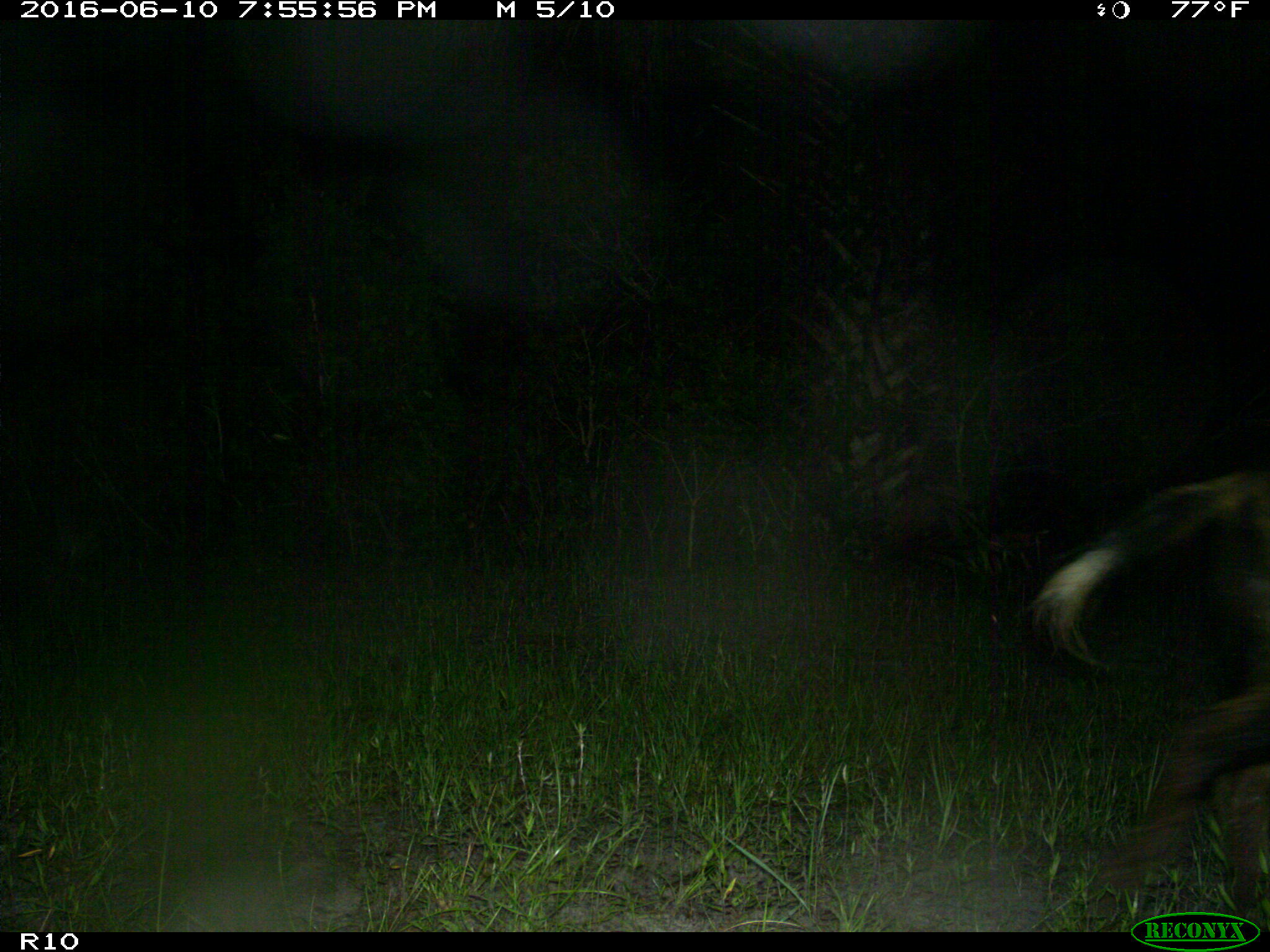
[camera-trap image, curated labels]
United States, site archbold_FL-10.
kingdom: Animalia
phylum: Chordata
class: Mammalia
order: Artiodactyla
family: Suidae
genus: Sus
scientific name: Sus scrofa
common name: wild boar